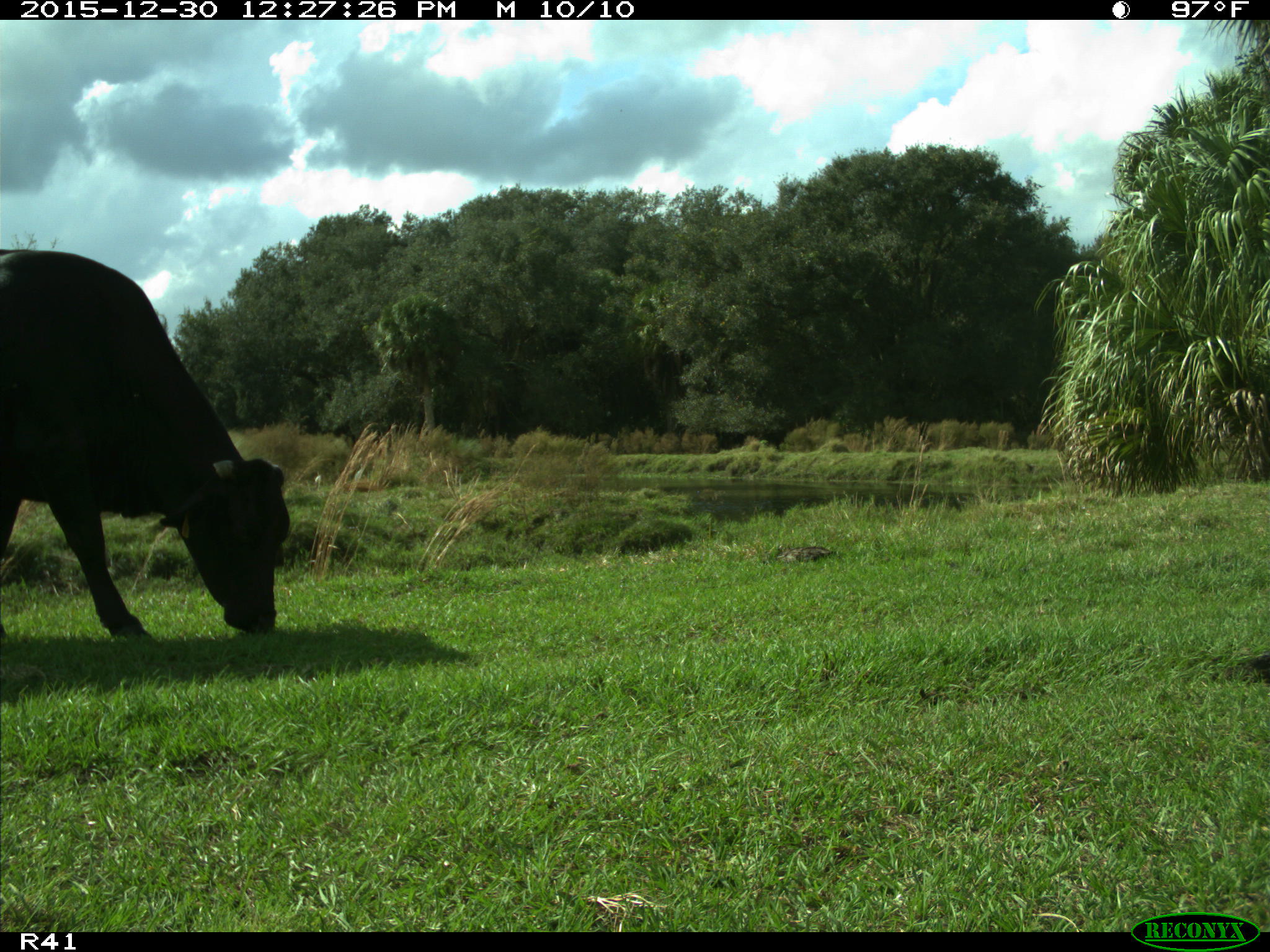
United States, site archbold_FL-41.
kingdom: Animalia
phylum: Chordata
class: Mammalia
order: Artiodactyla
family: Bovidae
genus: Bos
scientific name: Bos taurus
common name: domestic cow